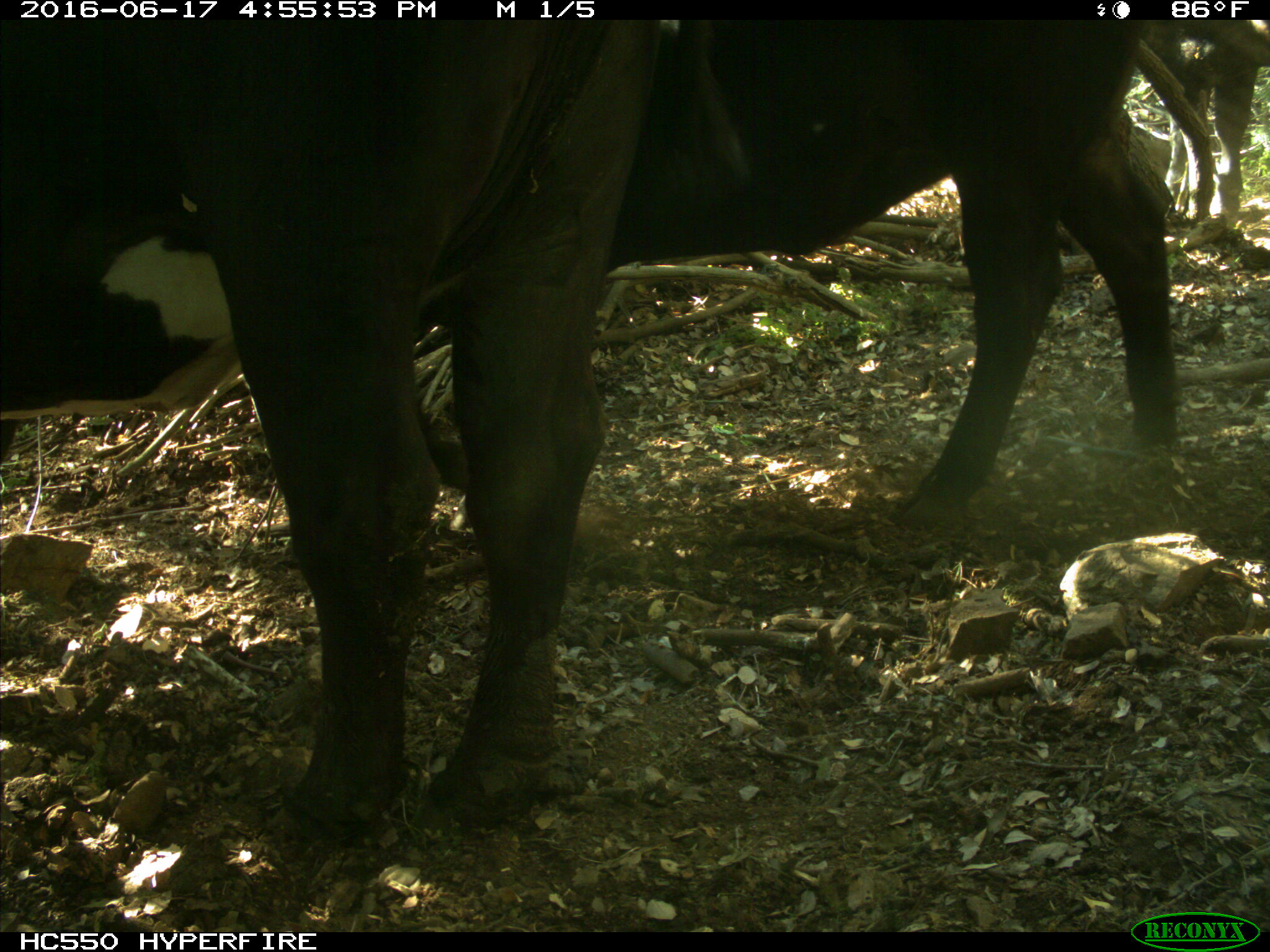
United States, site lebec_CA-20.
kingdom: Animalia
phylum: Chordata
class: Mammalia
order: Artiodactyla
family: Bovidae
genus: Bos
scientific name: Bos taurus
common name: domestic cow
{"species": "Bos taurus (domestic cow)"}